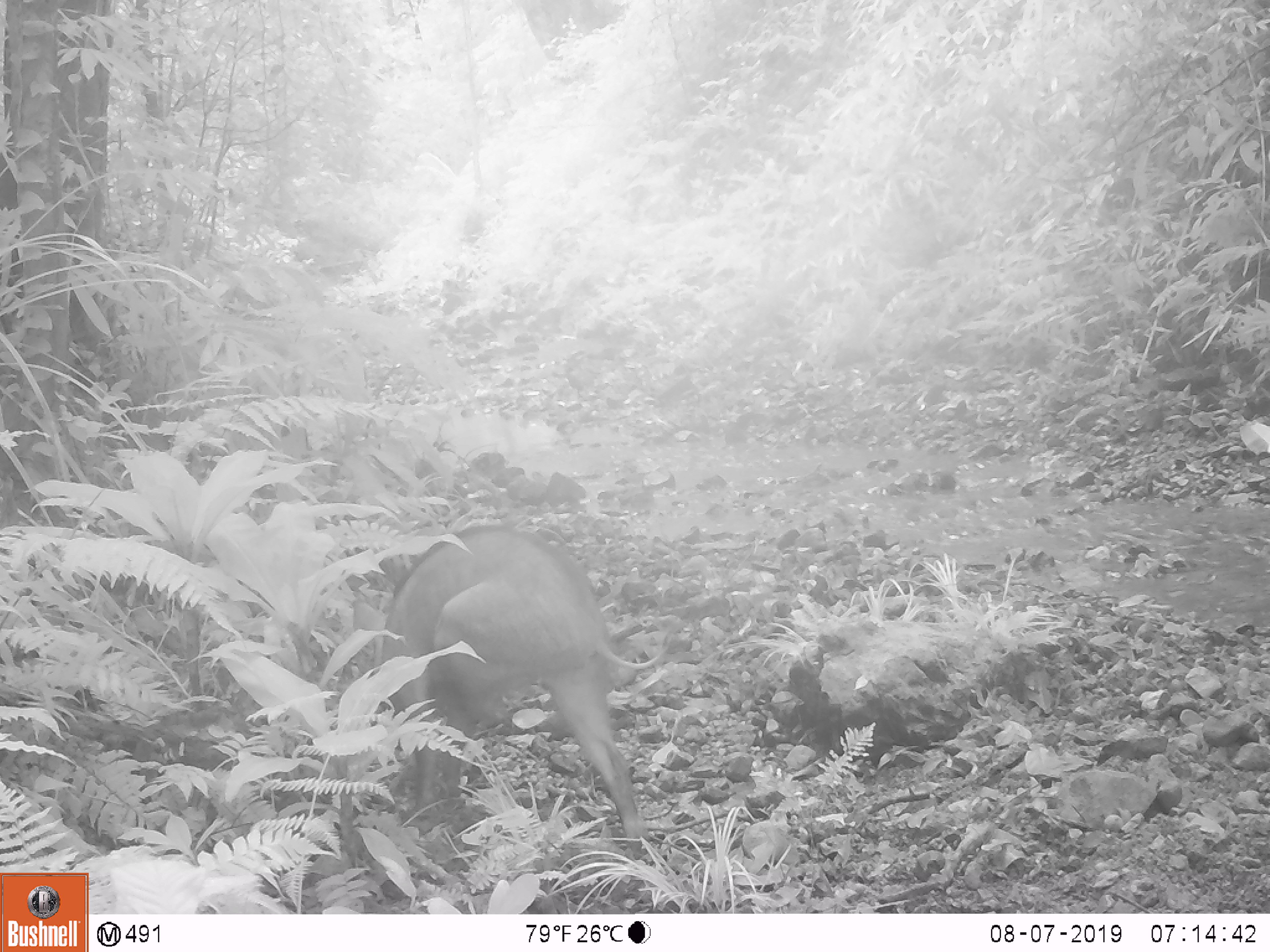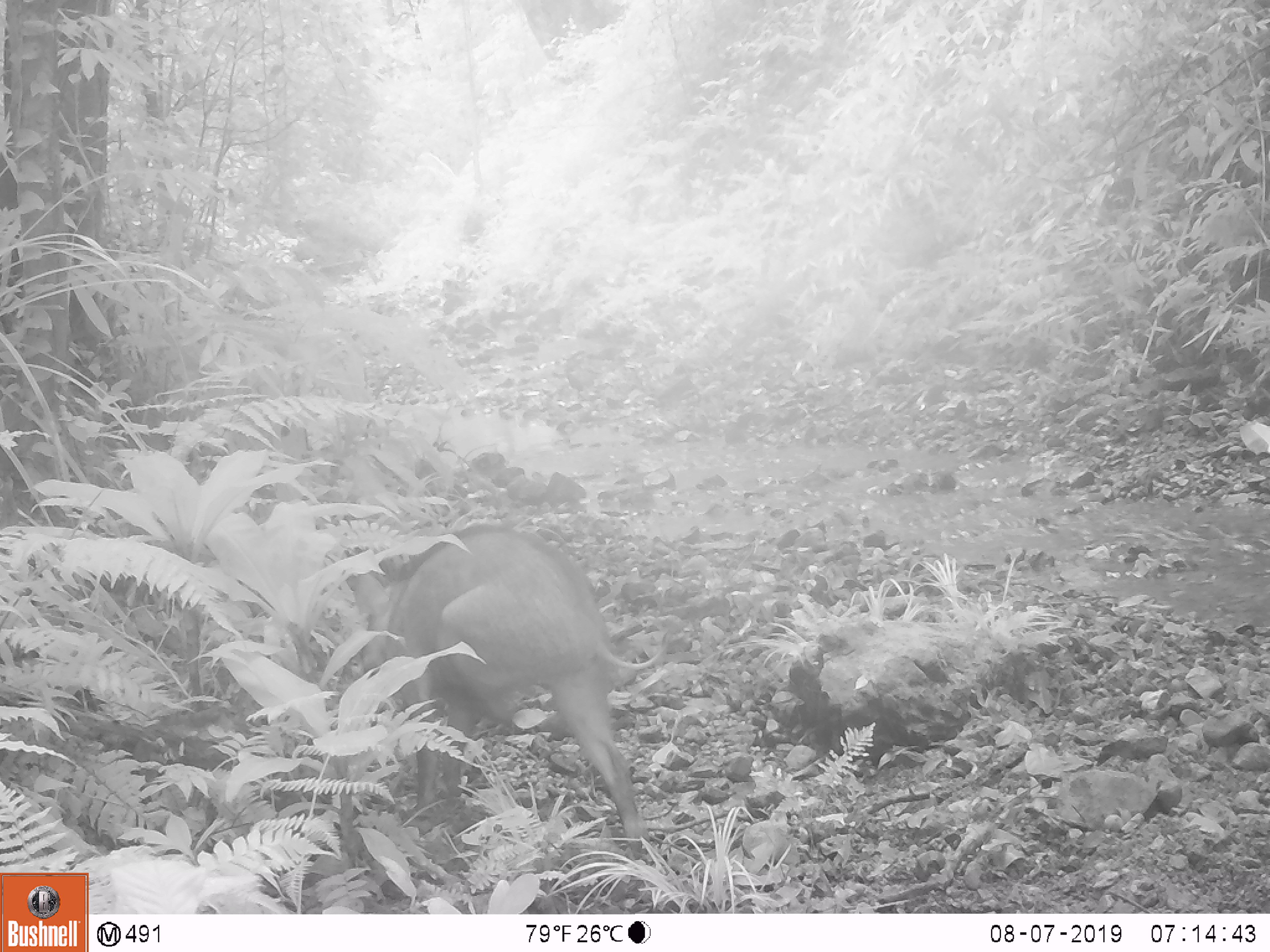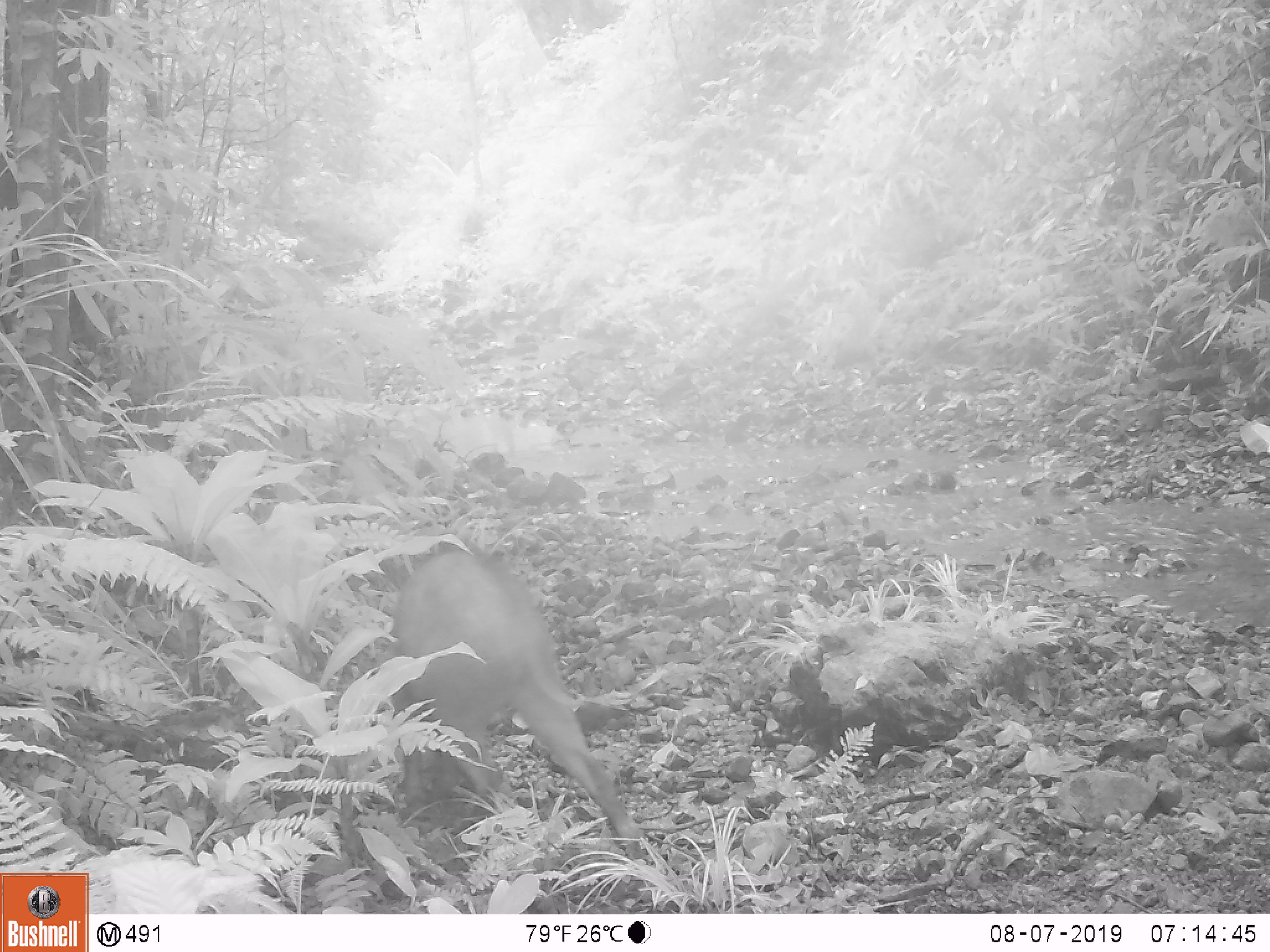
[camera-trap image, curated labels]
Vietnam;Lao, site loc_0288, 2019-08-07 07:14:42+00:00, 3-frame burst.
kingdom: Animalia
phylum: Chordata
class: Mammalia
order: Artiodactyla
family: Suidae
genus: Sus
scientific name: Sus scrofa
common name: eurasian wild pig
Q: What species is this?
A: Eurasian wild pig (Sus scrofa).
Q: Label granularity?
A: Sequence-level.